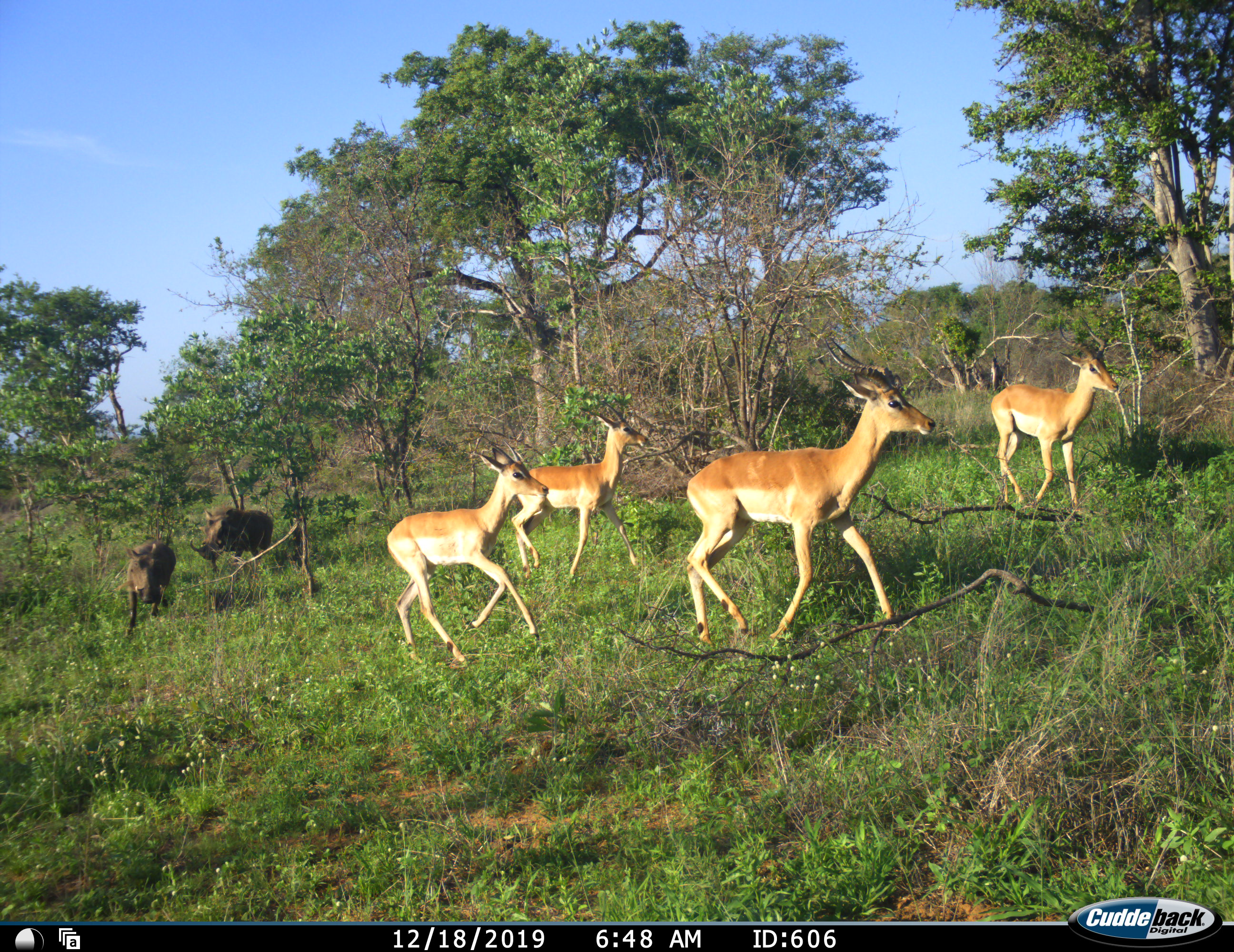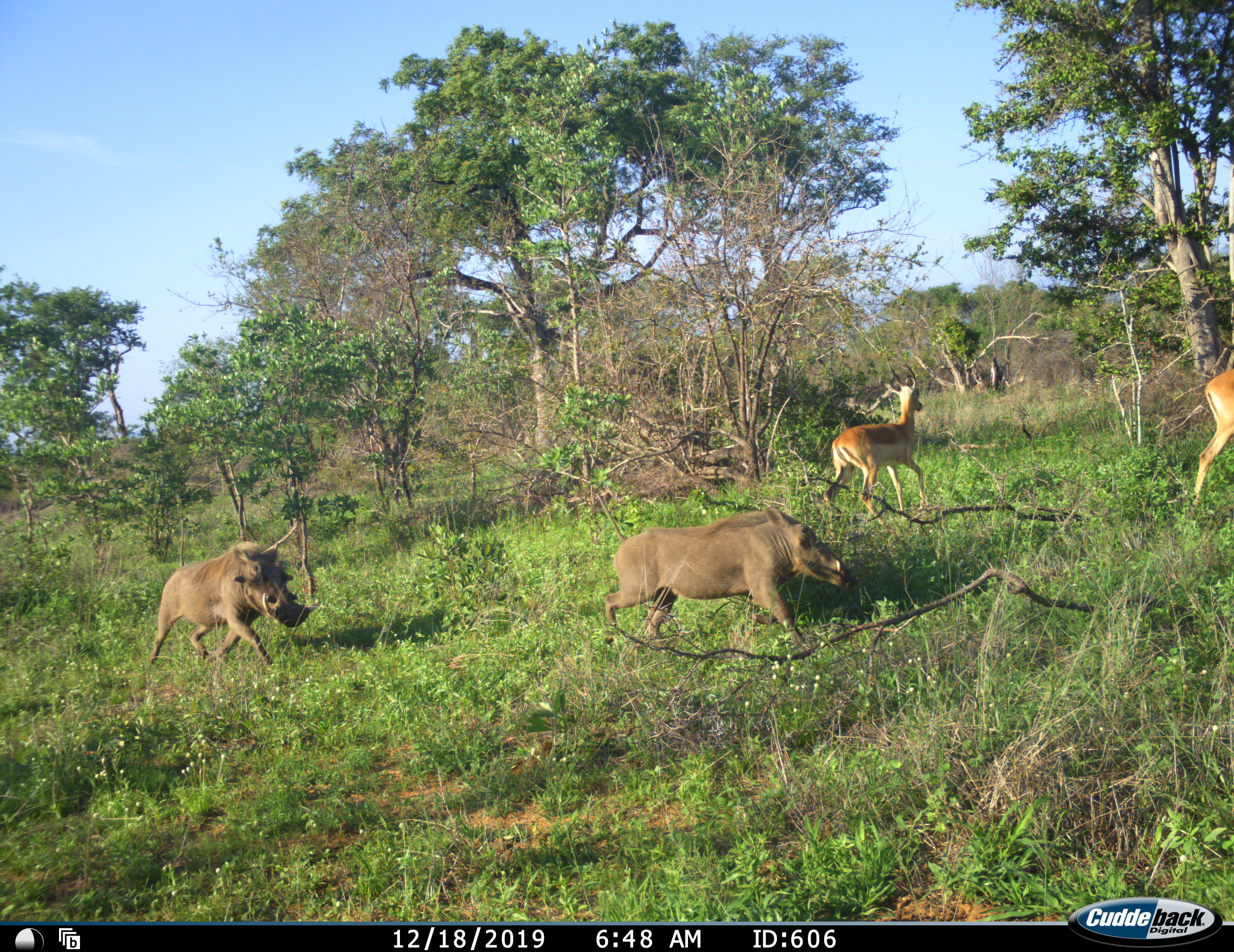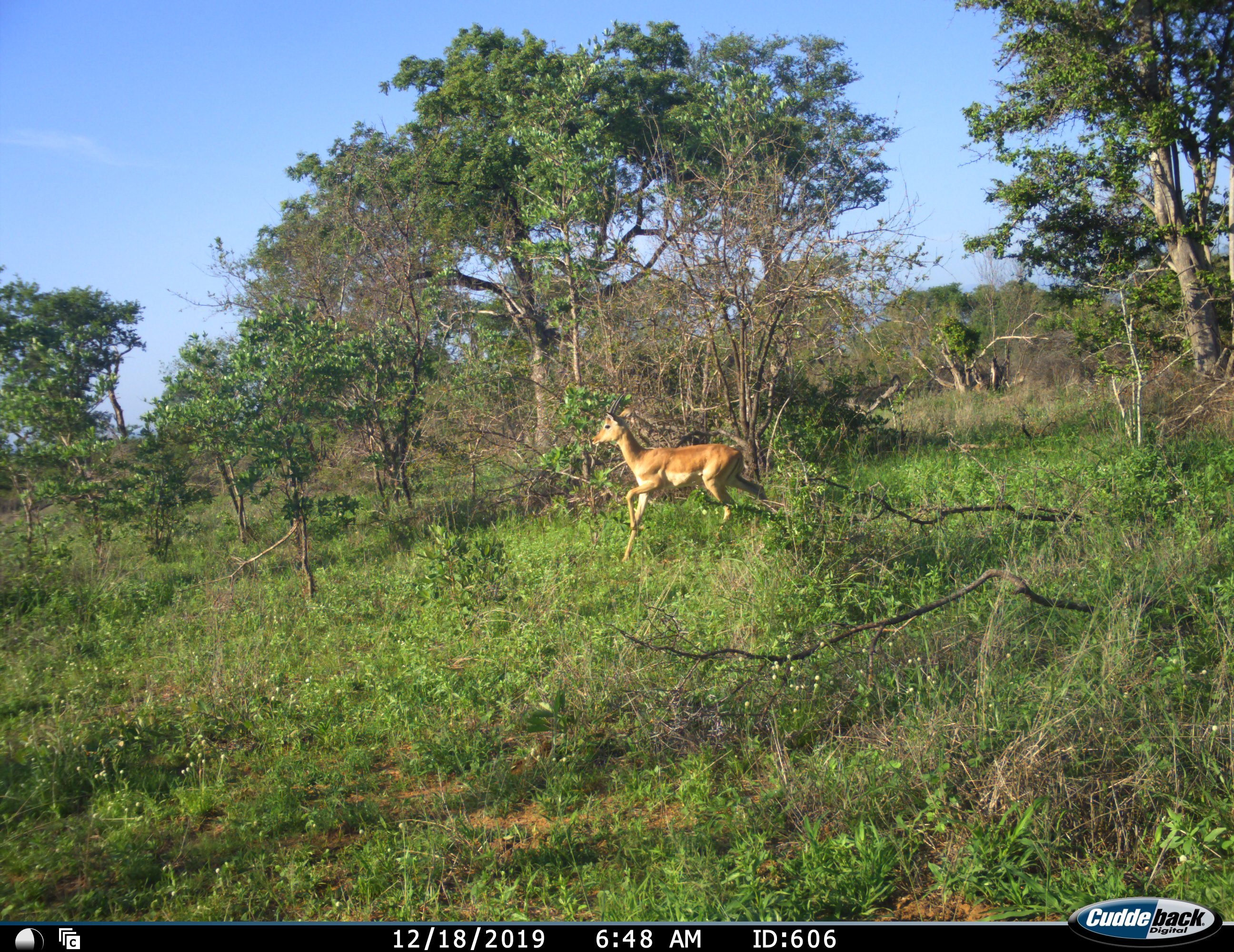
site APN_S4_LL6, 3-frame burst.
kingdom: Animalia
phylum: Chordata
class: Mammalia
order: Artiodactyla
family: Bovidae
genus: Aepyceros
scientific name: Aepyceros melampus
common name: impala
Impala (Aepyceros melampus), count 4. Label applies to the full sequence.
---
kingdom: Animalia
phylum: Chordata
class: Mammalia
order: Artiodactyla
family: Suidae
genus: Phacochoerus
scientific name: Phacochoerus africanus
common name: warthog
Warthog (Phacochoerus africanus), count 2. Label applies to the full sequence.